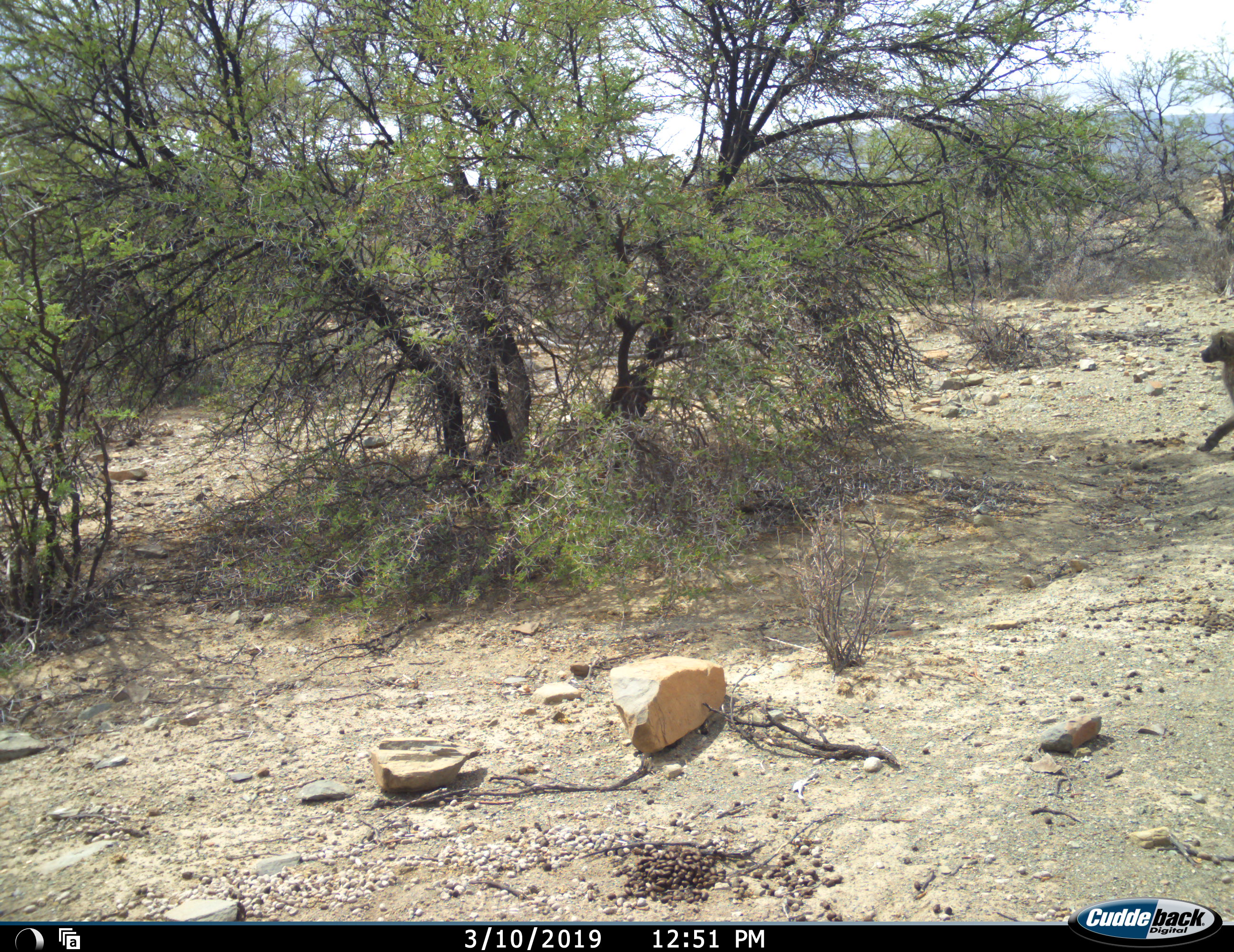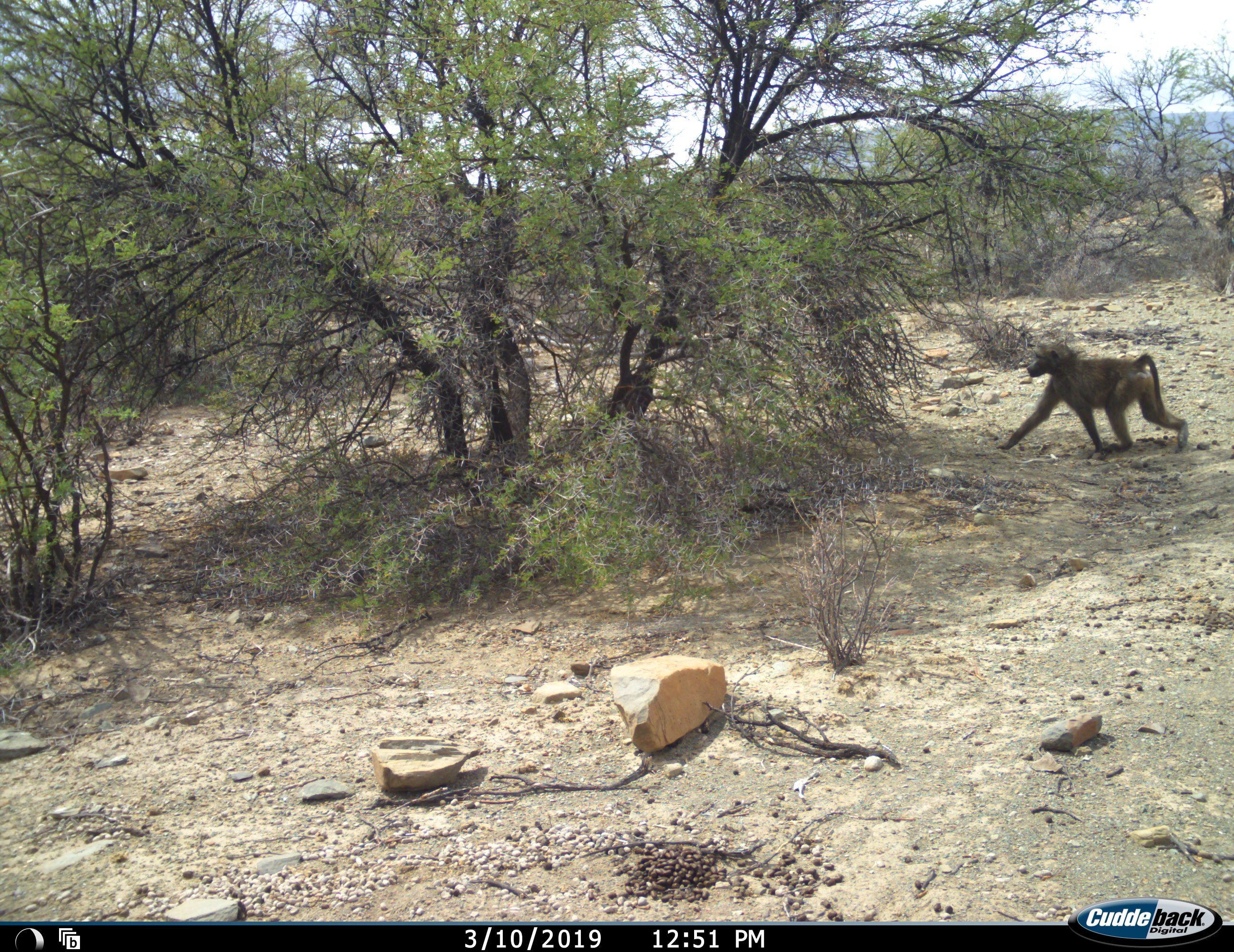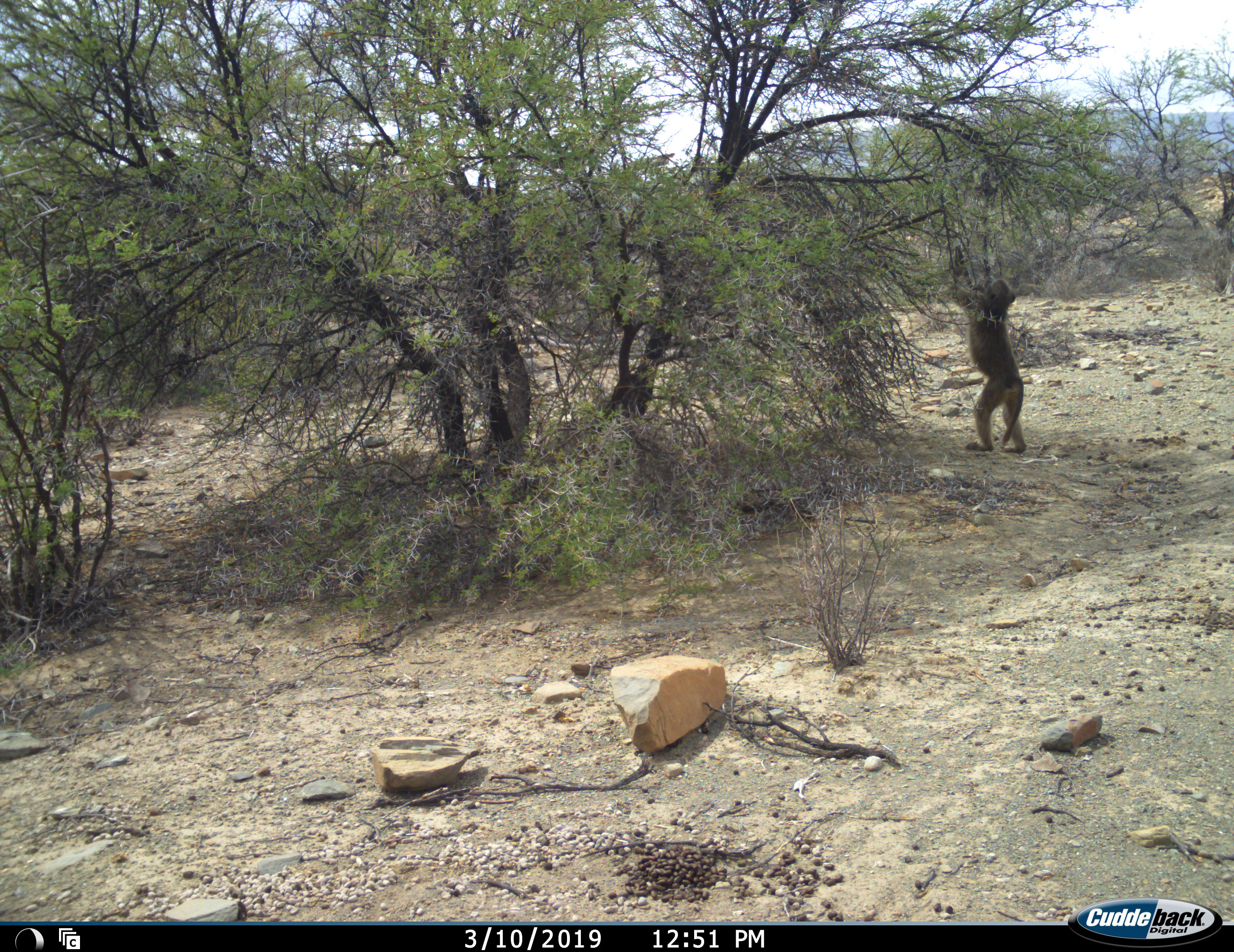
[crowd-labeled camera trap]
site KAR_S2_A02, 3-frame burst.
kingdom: Animalia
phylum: Chordata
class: Mammalia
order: Primates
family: Cercopithecidae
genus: Papio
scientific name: Papio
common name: baboon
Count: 1.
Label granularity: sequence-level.